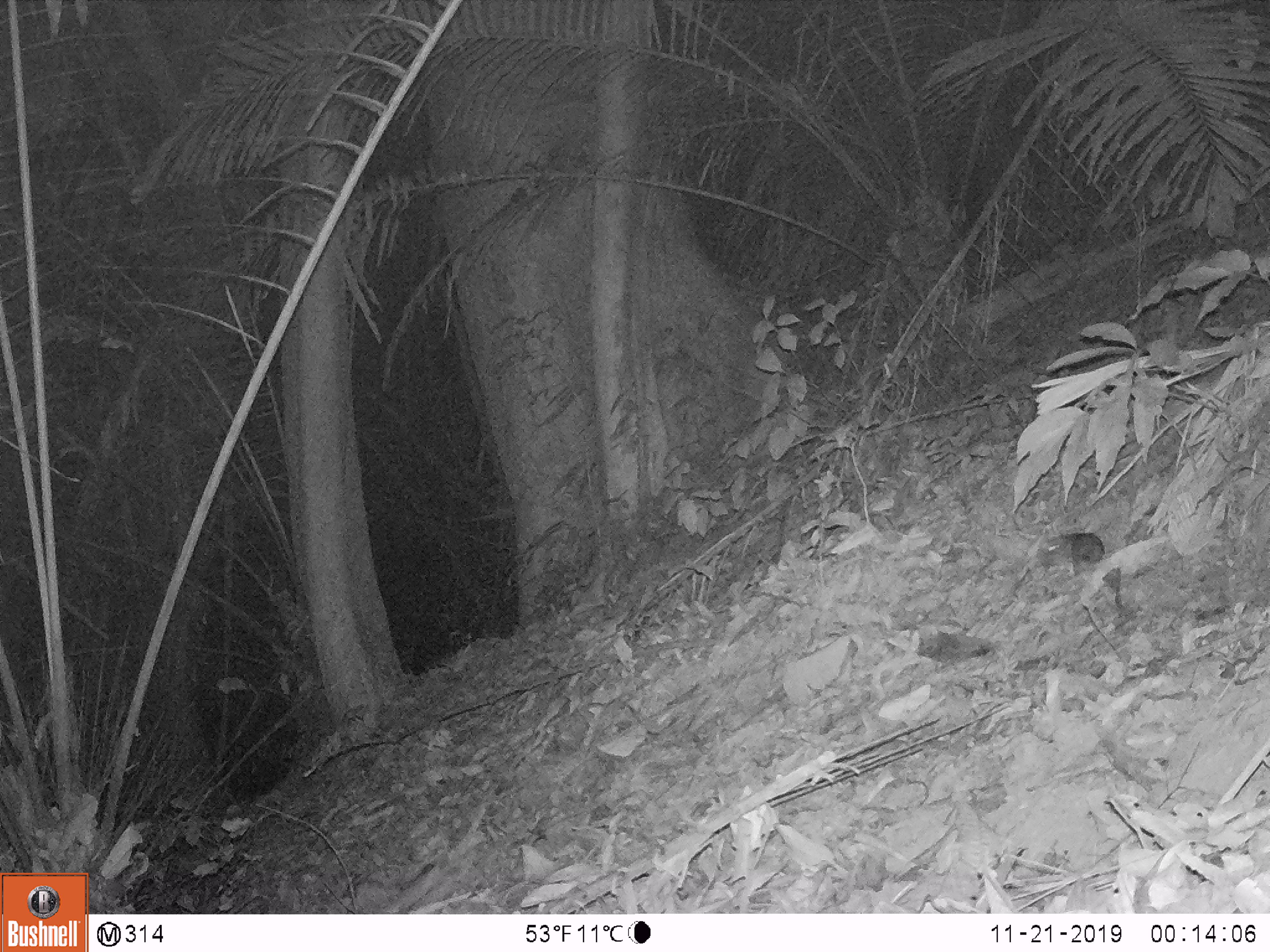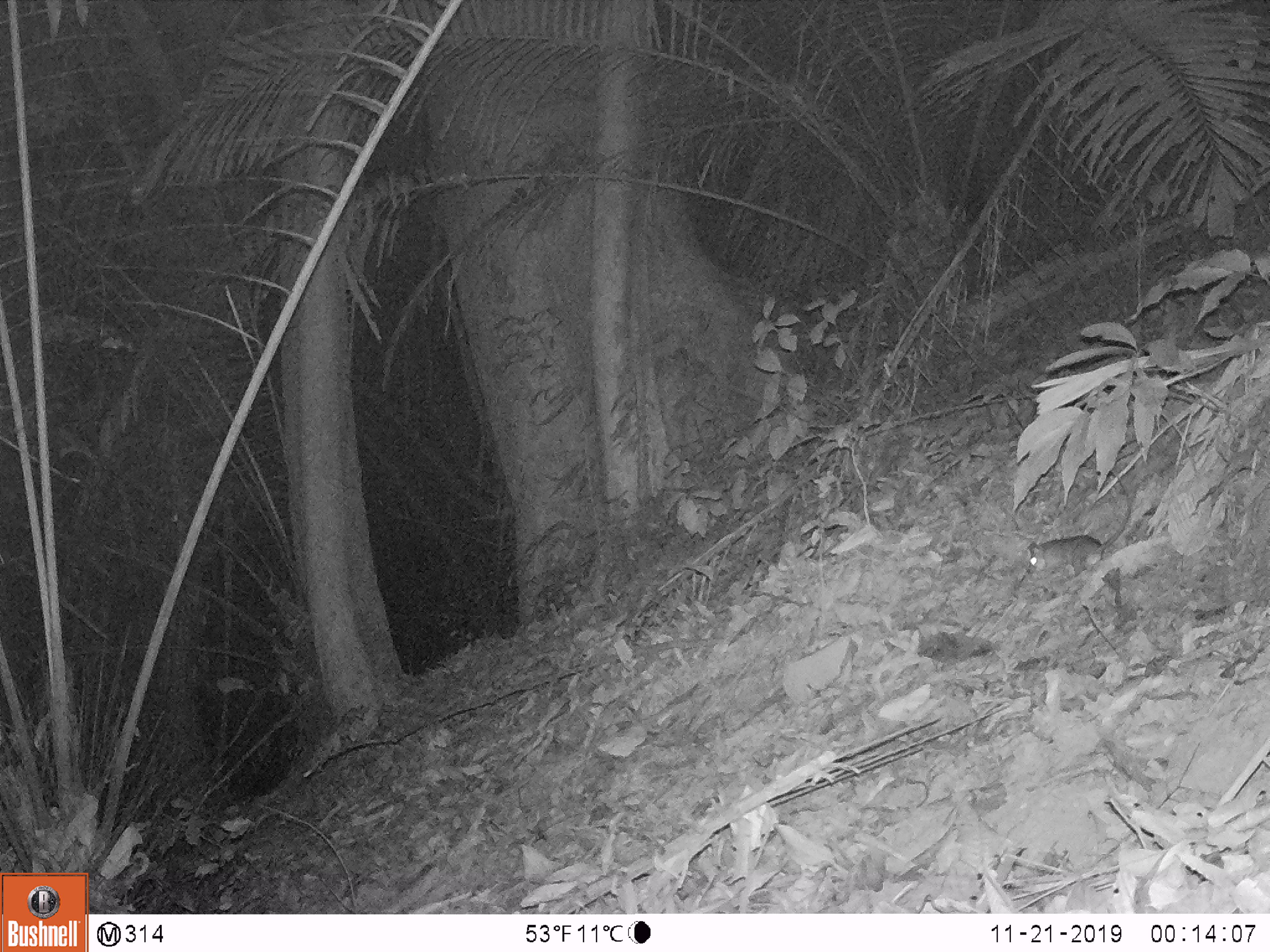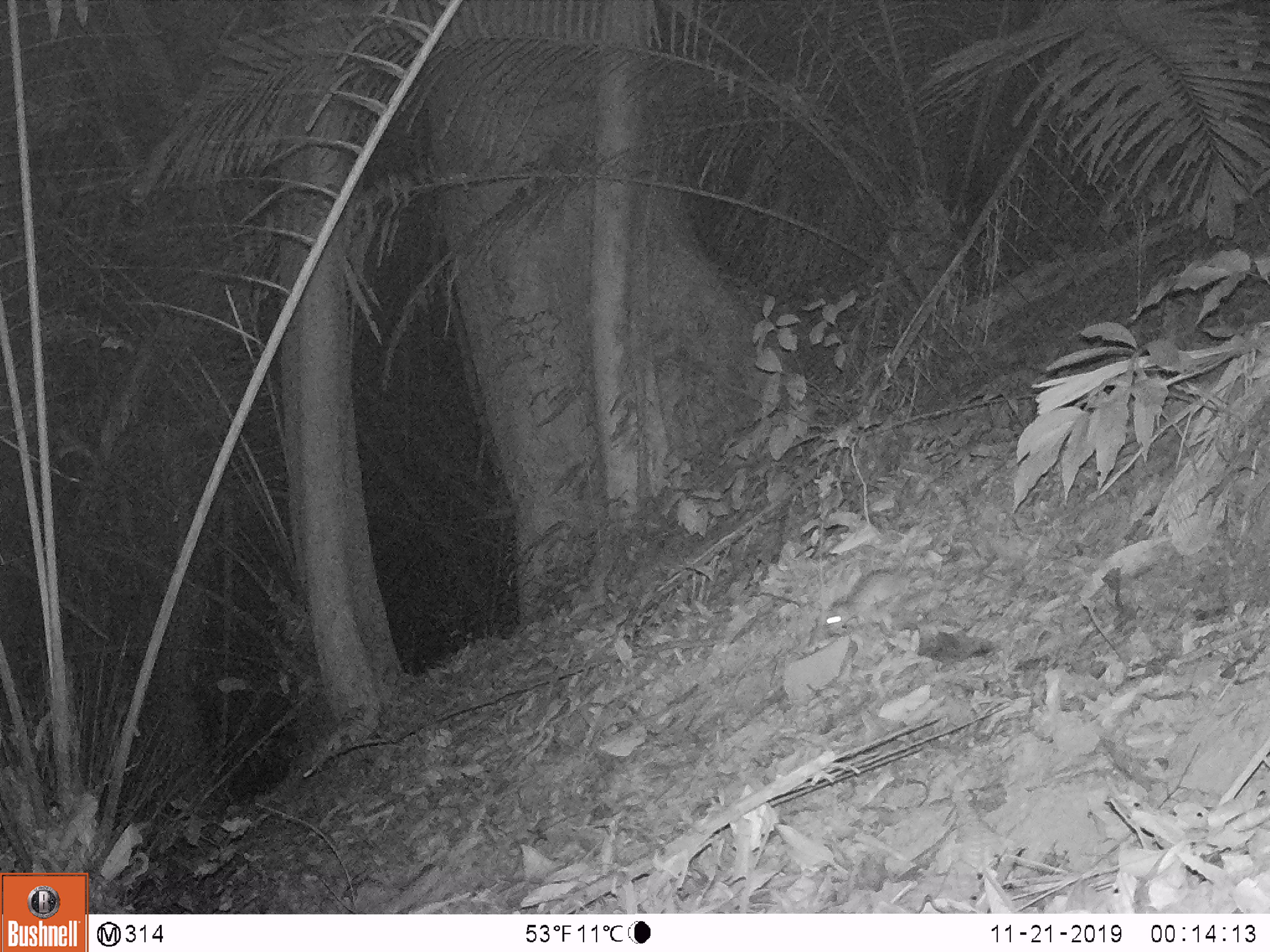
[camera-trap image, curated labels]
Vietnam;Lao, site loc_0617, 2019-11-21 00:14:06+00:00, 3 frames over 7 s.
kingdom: Animalia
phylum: Chordata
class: Mammalia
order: Rodentia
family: Muridae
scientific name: Muridae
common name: old-world mice and rats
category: unidentified murid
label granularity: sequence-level